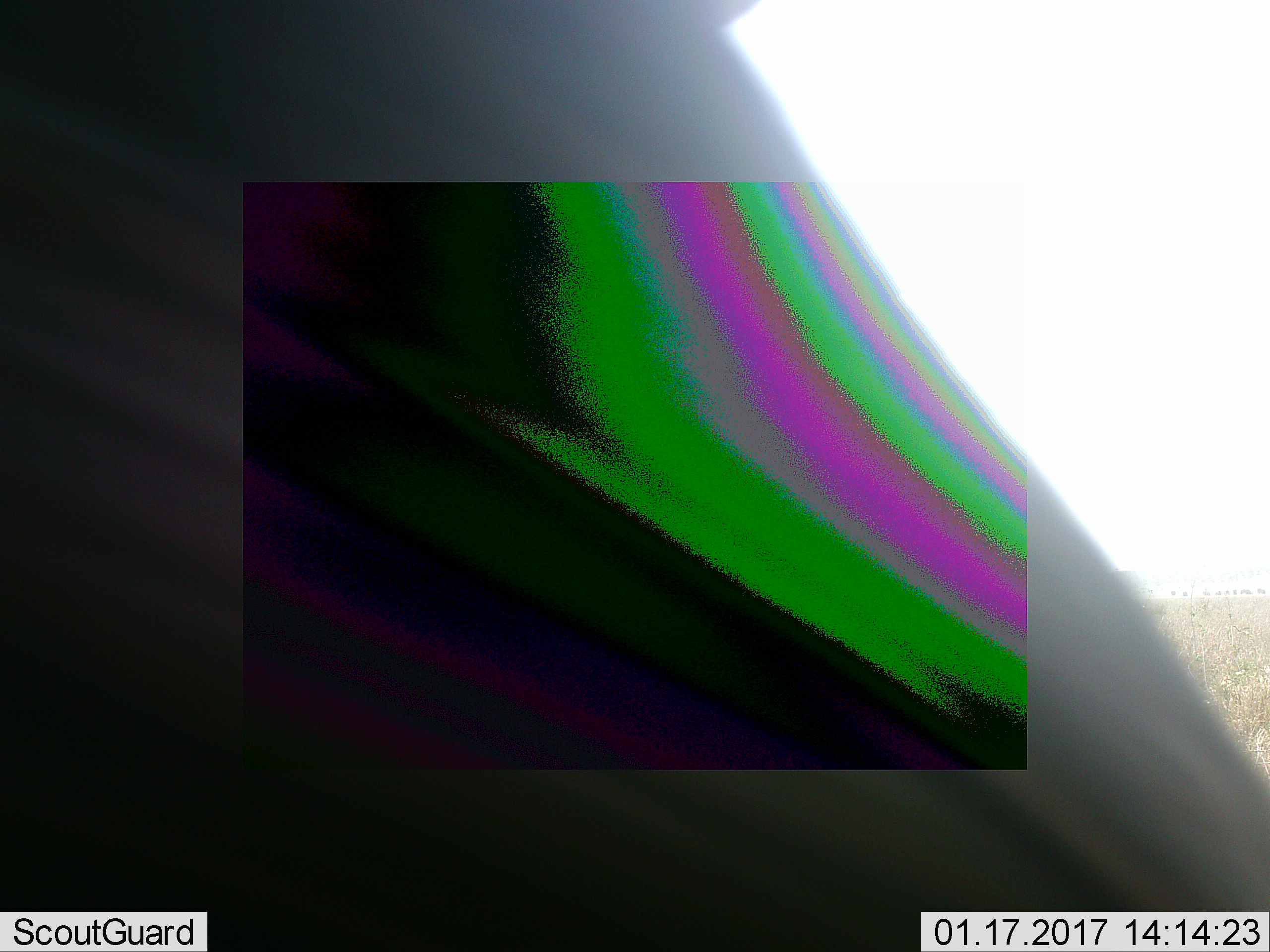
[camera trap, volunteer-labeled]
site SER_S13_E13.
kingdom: Animalia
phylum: Chordata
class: Mammalia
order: Artiodactyla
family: Bovidae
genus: Connochaetes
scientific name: Connochaetes taurinus taurinus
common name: blue wildebeest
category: wildebeestblue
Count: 1.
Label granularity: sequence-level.